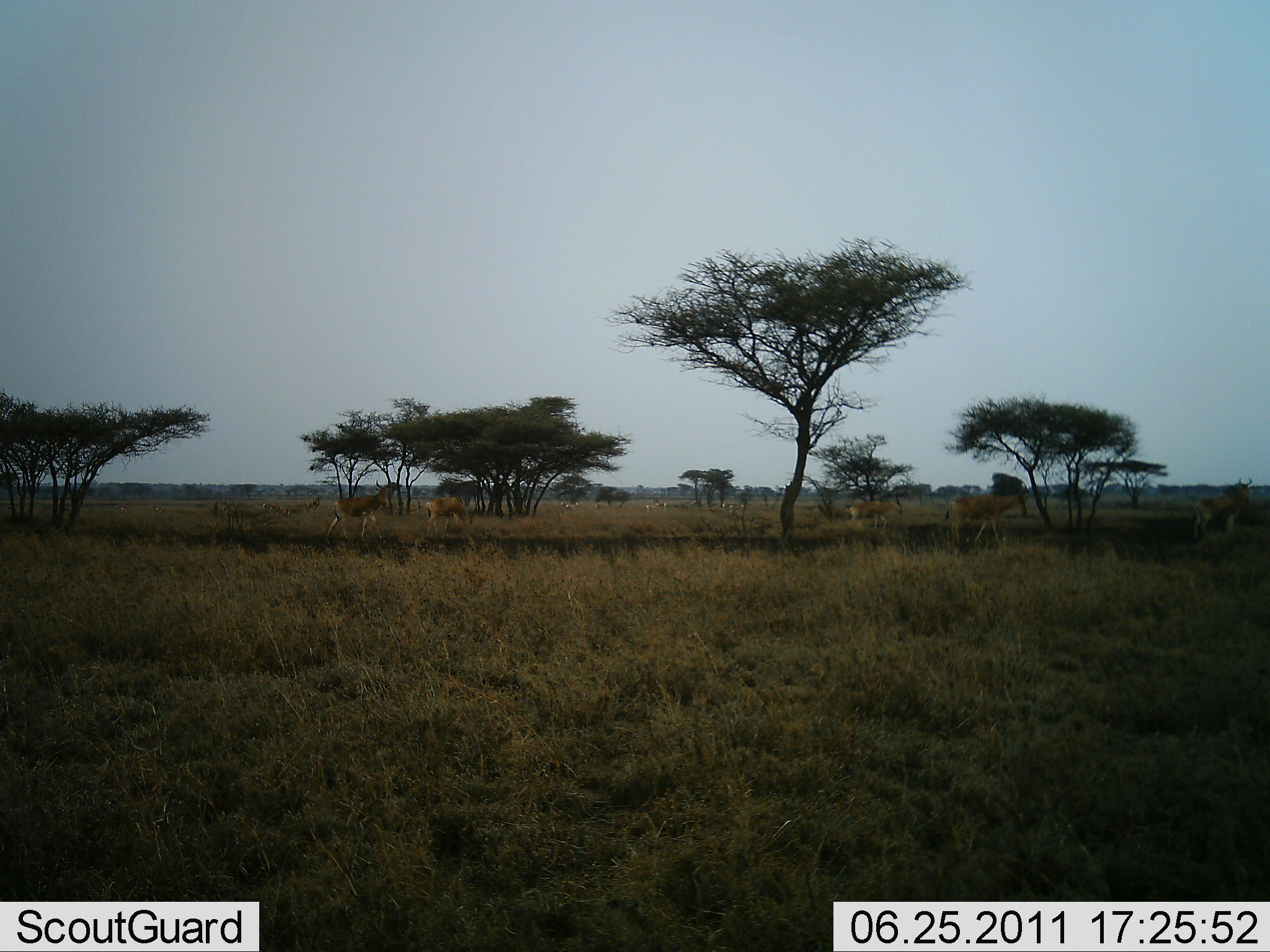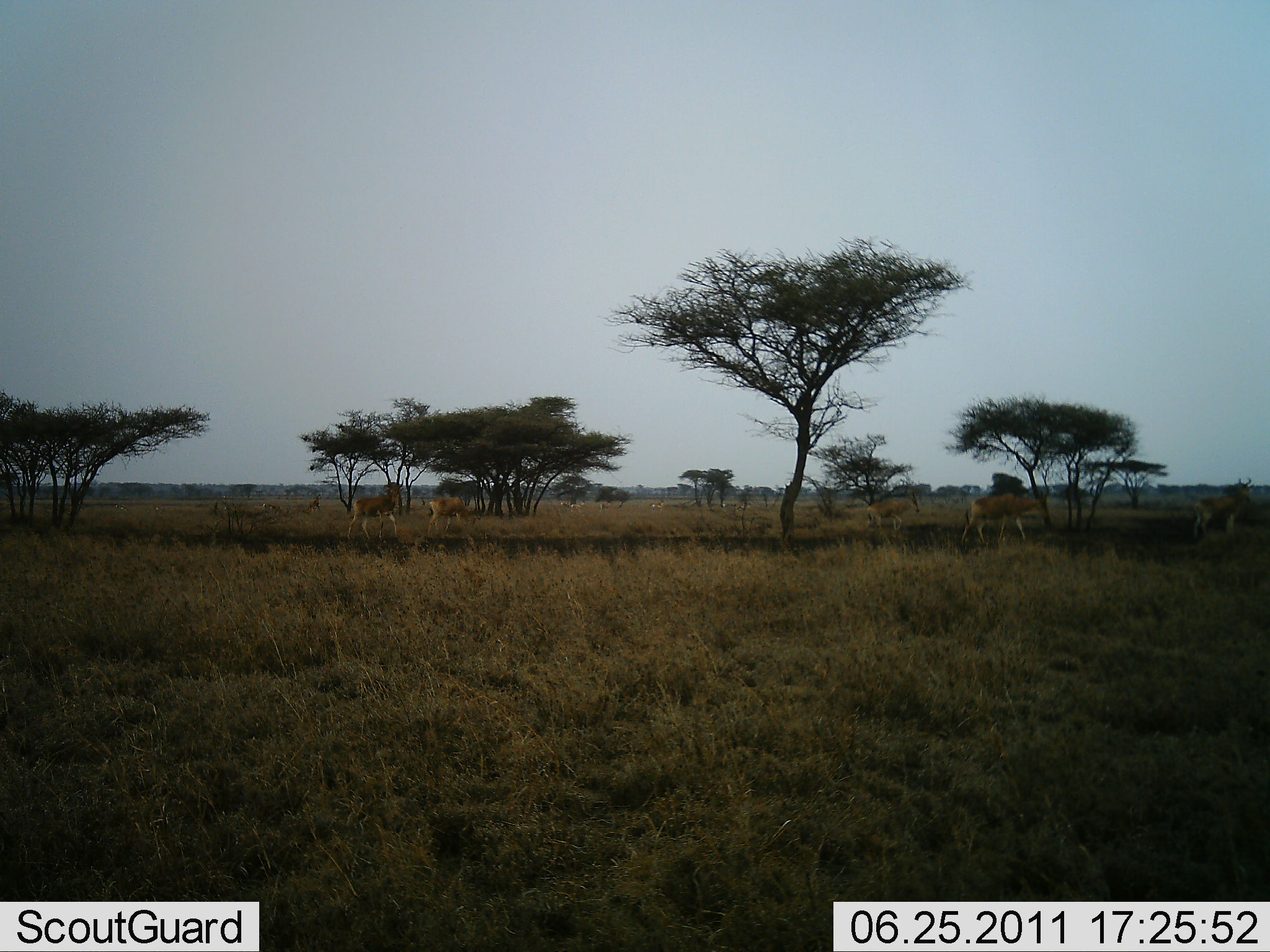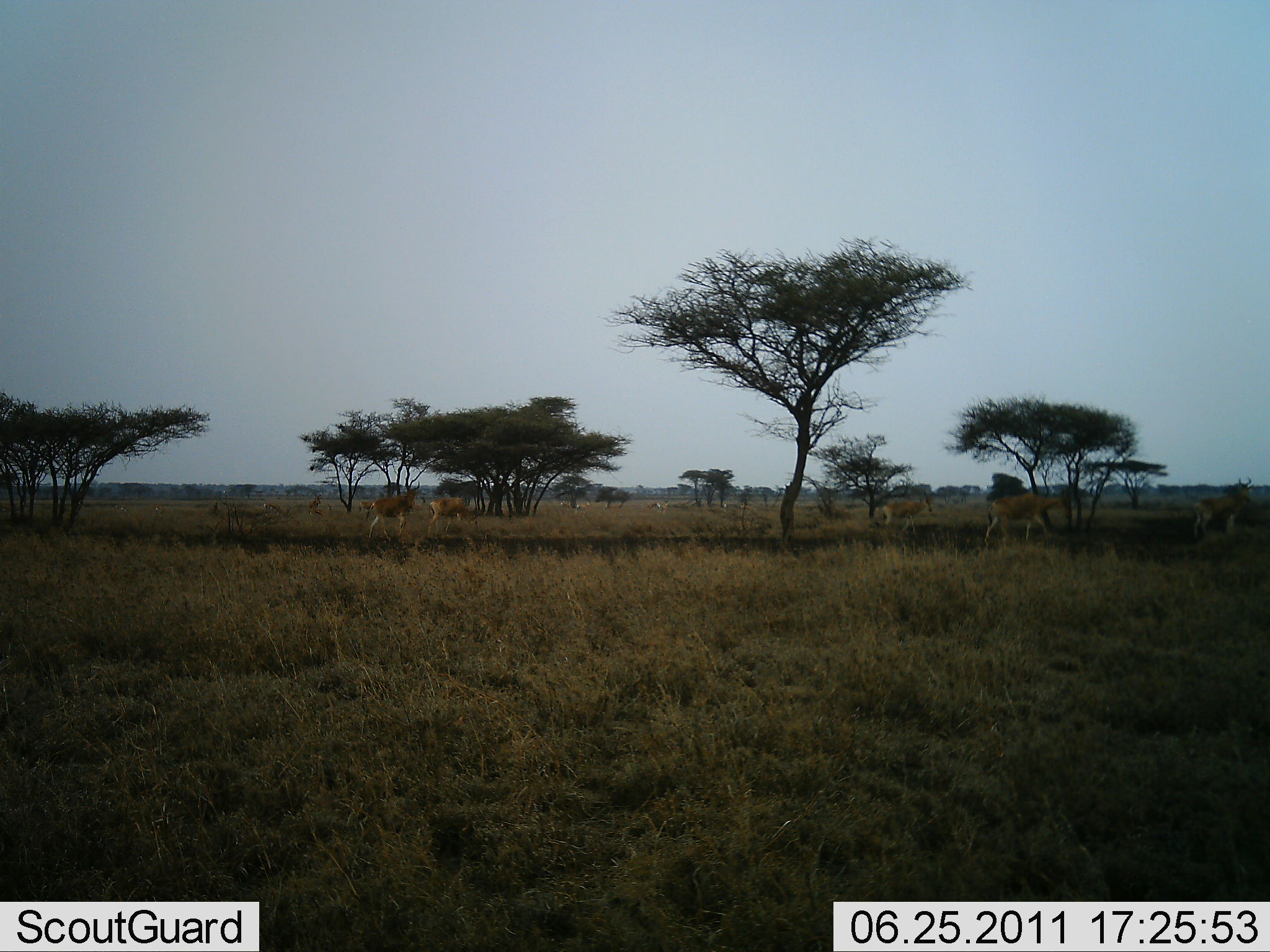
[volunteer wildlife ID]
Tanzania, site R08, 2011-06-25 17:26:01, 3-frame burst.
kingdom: Animalia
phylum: Chordata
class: Mammalia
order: Artiodactyla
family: Bovidae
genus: Alcelaphus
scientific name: Alcelaphus buselaphus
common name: hartebeest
Hartebeest (Alcelaphus buselaphus), count 5. Behavior (volunteer vote fractions): standing 17%, resting 0%, moving 100%, interacting 0%. Young present (vote fraction): 0%. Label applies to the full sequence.